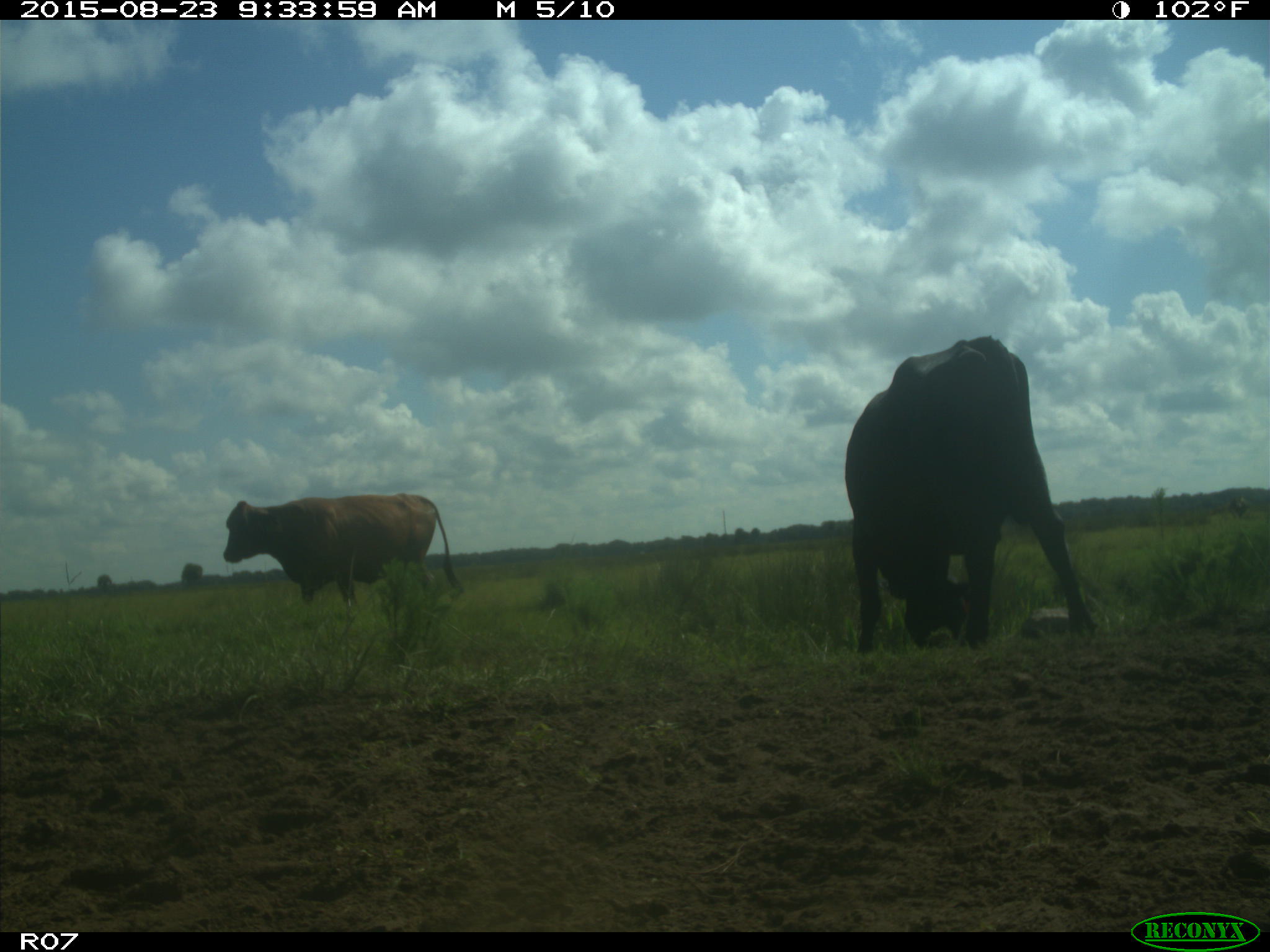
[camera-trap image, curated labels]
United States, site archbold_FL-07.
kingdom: Animalia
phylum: Chordata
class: Mammalia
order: Artiodactyla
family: Bovidae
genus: Bos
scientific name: Bos taurus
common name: domestic cow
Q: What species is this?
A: Bos taurus (domestic cow).